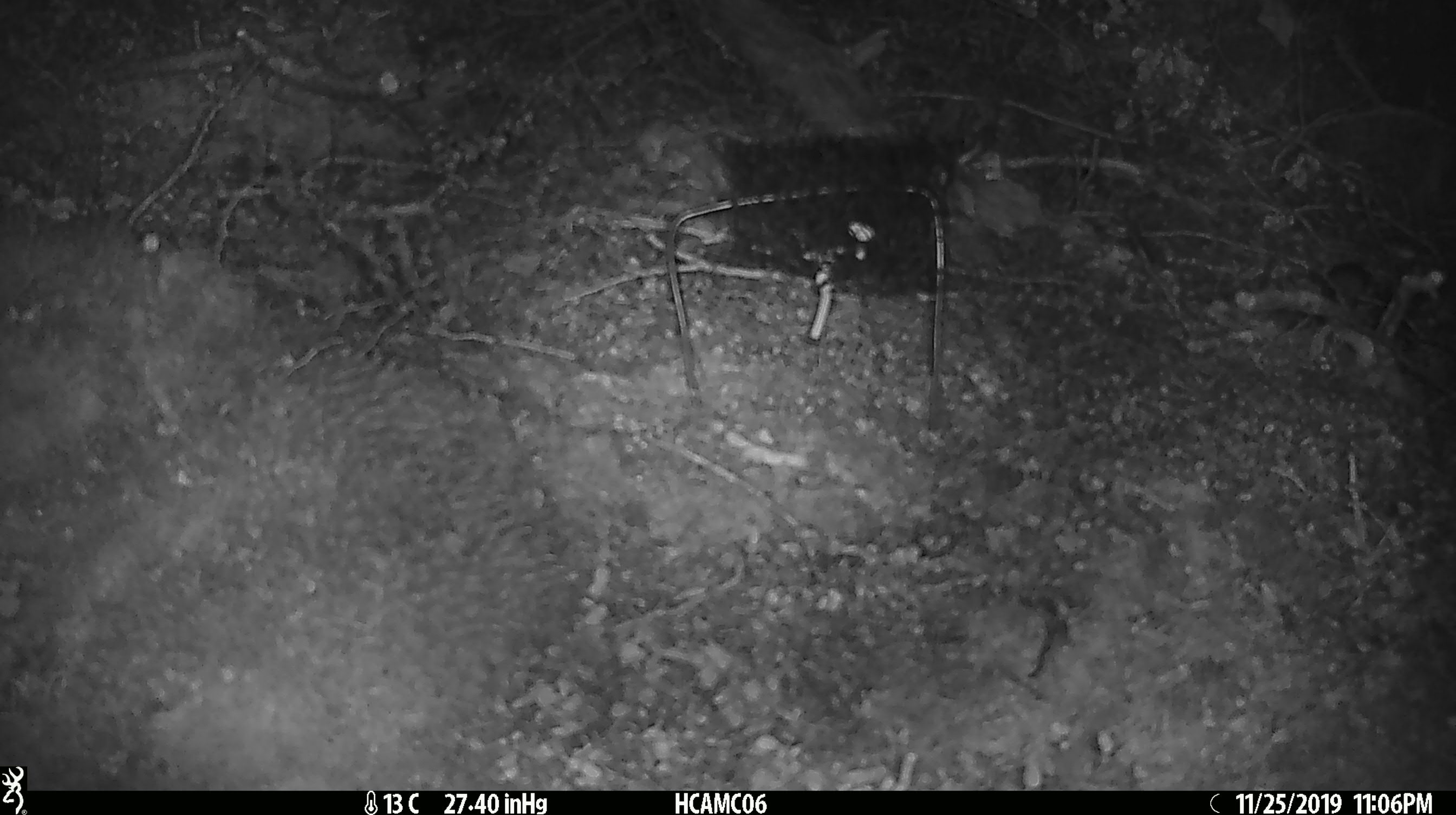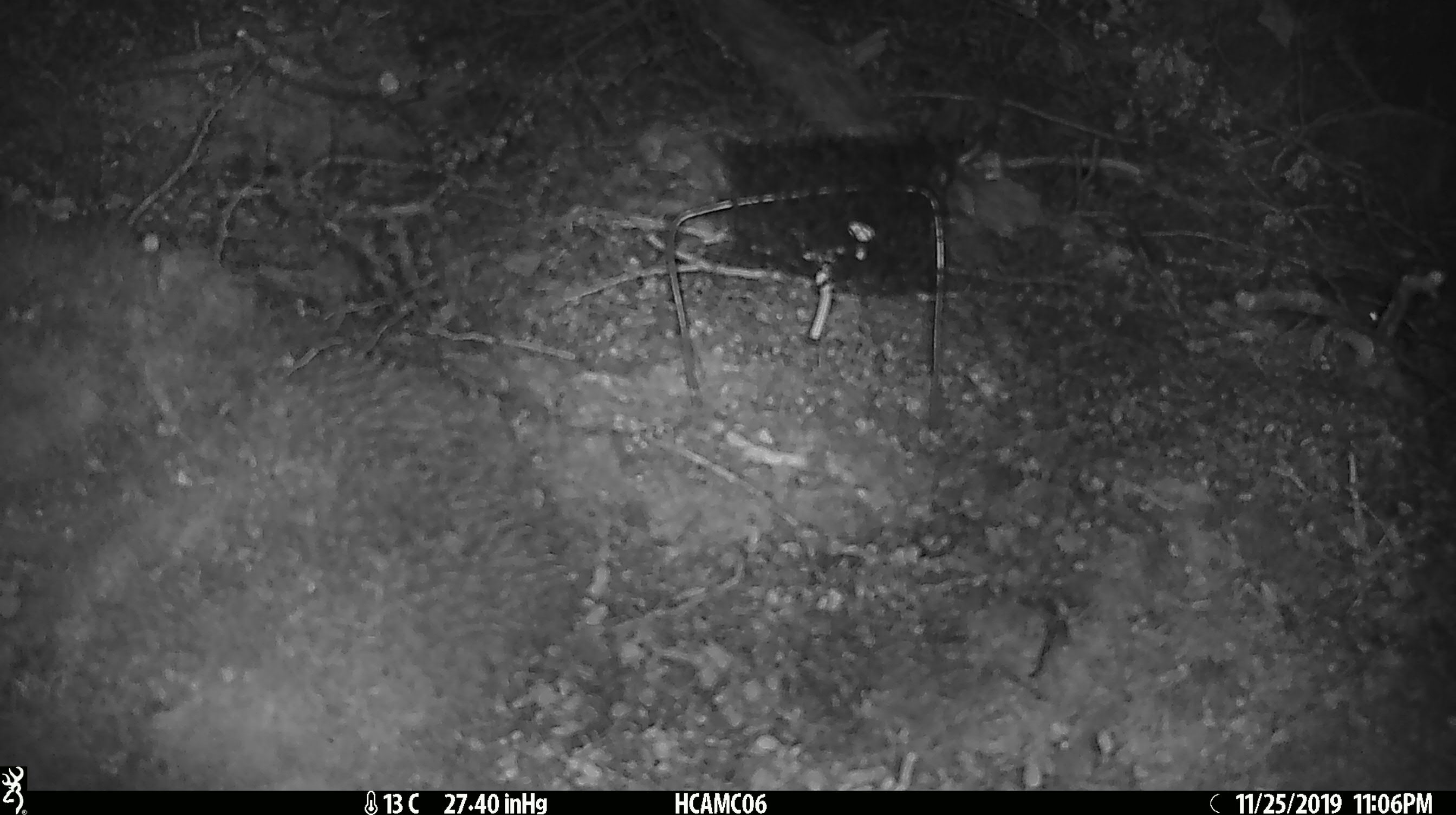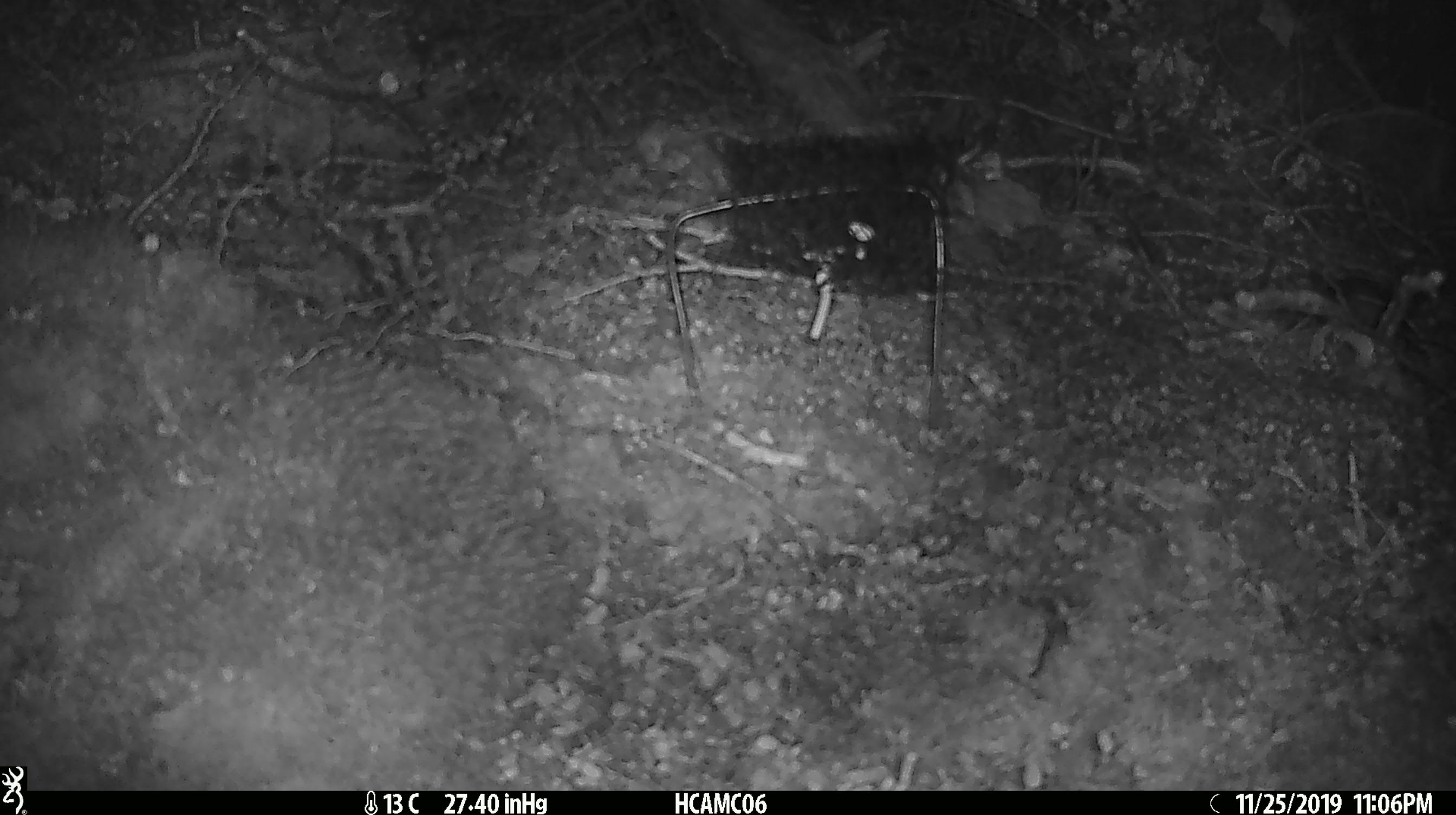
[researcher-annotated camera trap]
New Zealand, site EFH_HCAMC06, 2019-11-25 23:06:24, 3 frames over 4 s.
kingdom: Animalia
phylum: Chordata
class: Mammalia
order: Rodentia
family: Muridae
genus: Mus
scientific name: Mus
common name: mouse